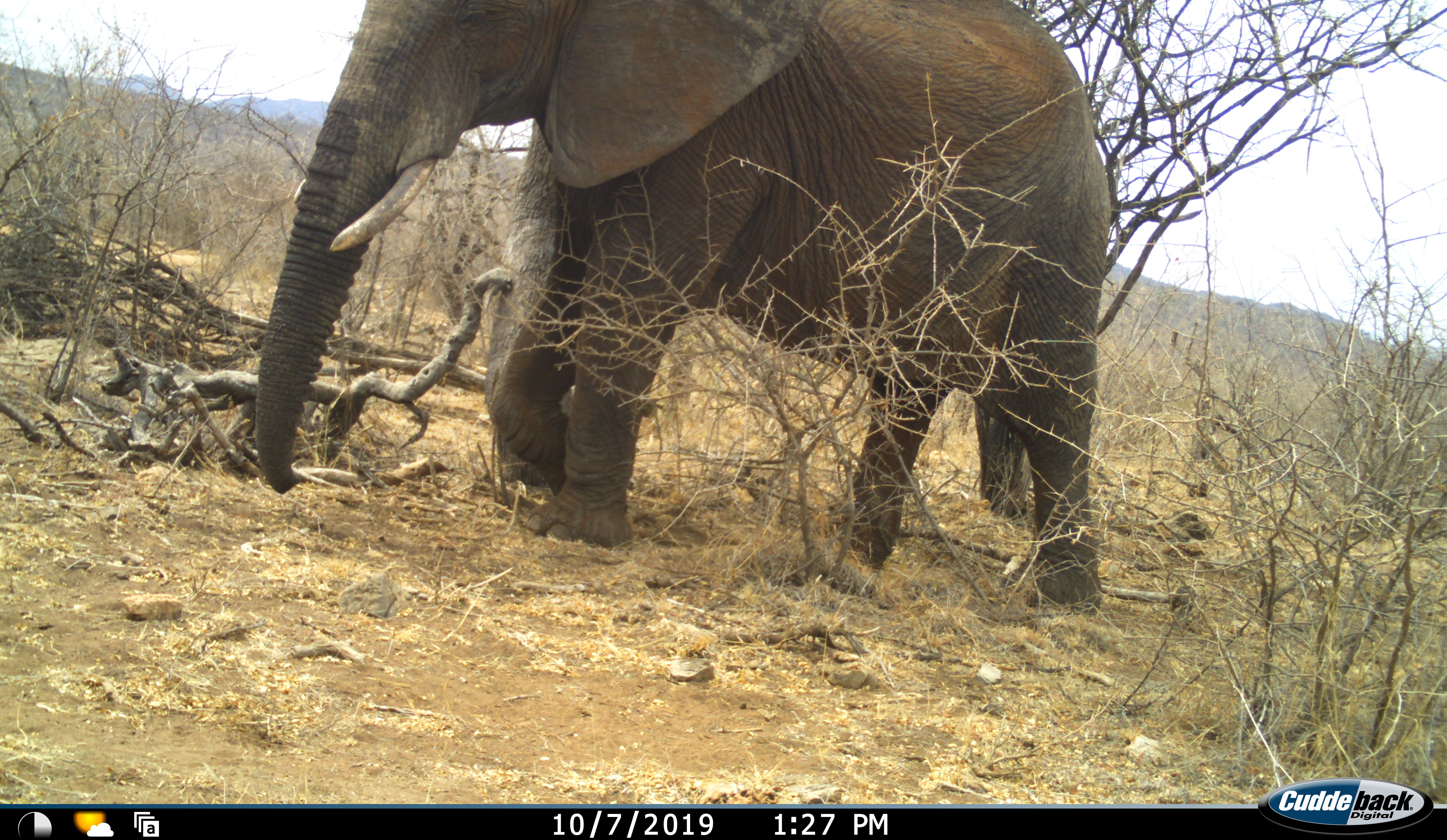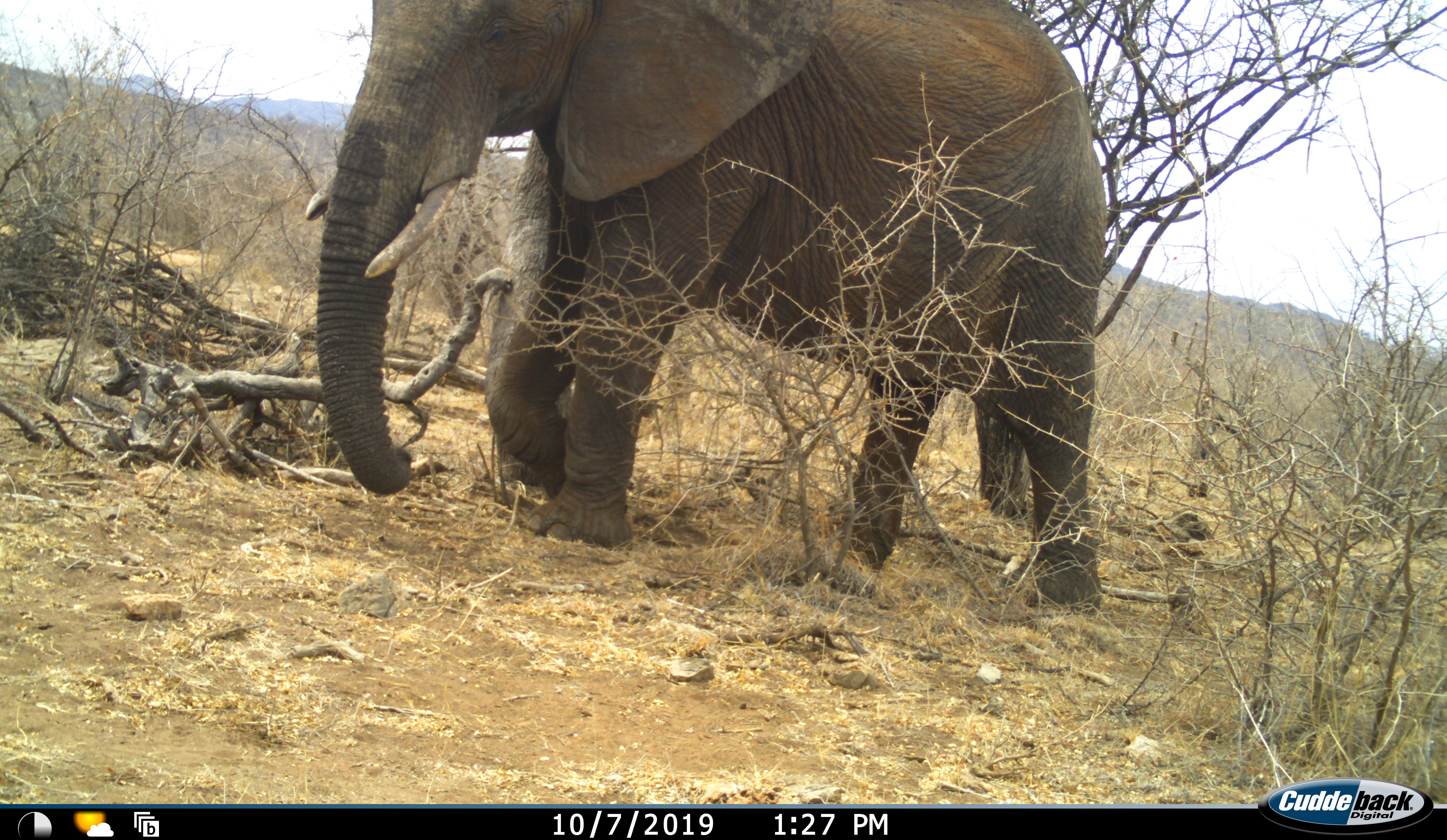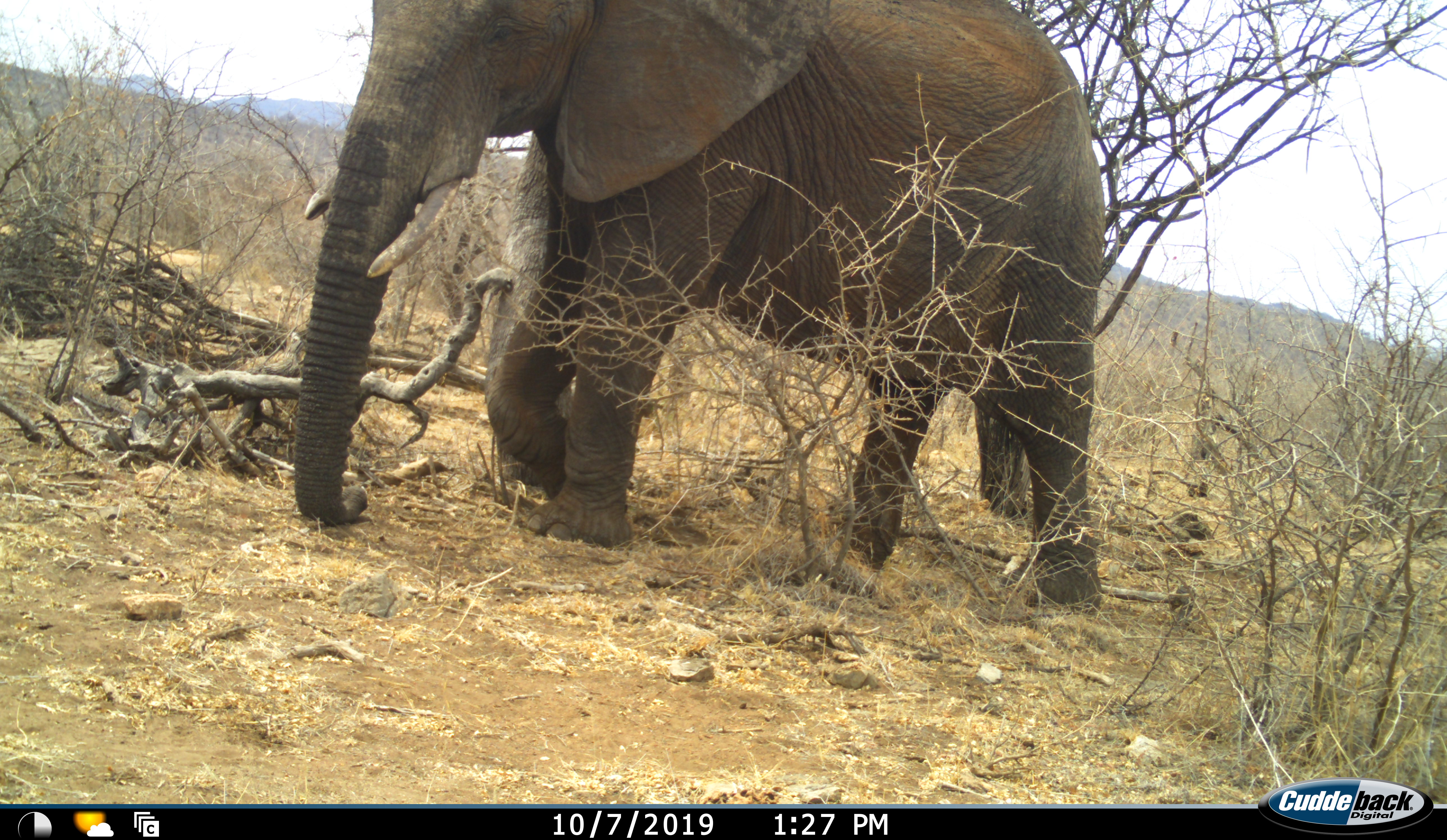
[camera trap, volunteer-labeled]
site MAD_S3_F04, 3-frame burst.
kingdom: Animalia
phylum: Chordata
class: Mammalia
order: Proboscidea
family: Elephantidae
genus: Loxodonta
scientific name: Loxodonta africana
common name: african bush elephant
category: elephant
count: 1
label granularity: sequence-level